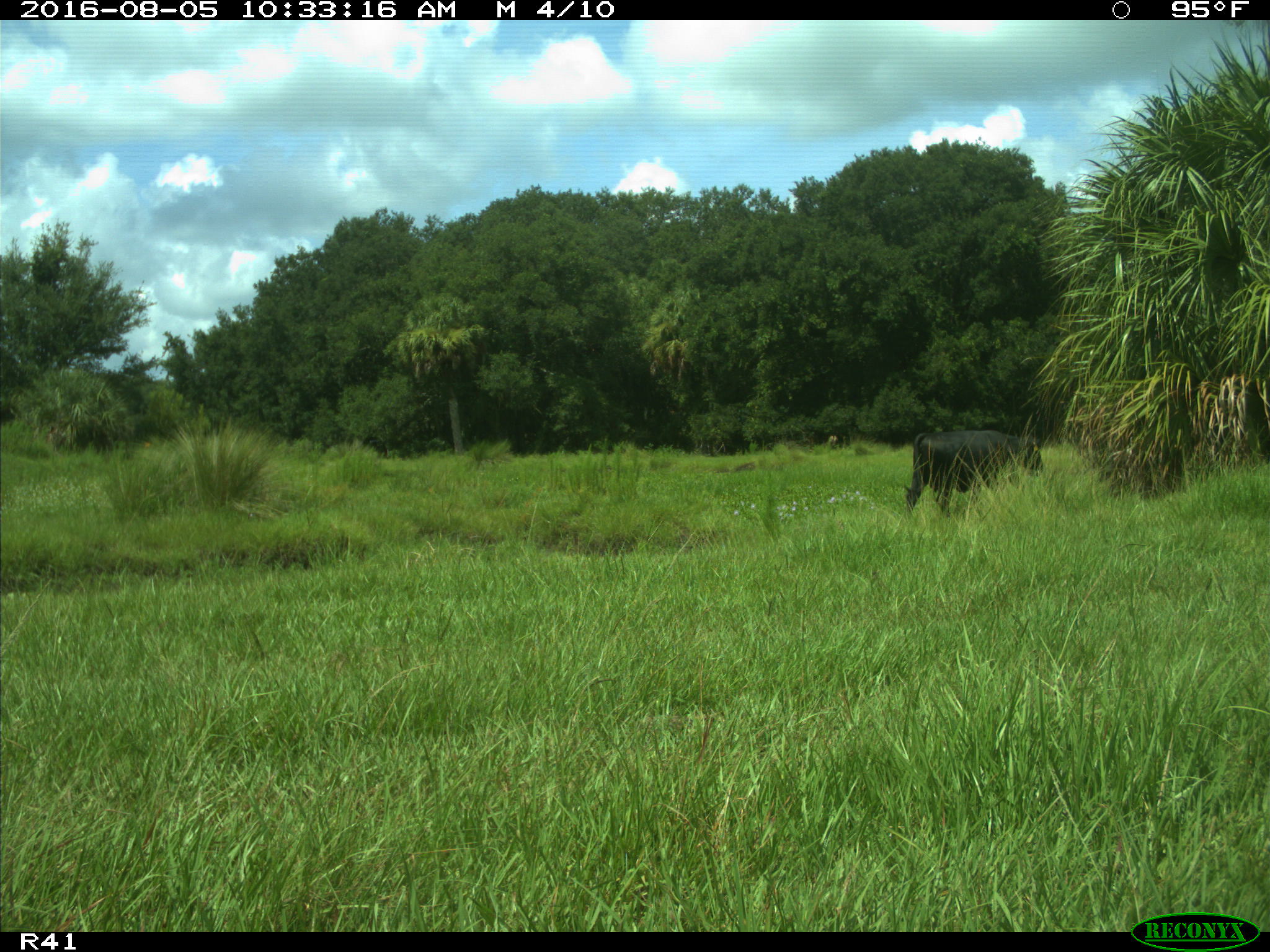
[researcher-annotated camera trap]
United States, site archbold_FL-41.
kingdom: Animalia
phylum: Chordata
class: Mammalia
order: Artiodactyla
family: Bovidae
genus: Bos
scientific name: Bos taurus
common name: domestic cow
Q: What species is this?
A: Bos taurus (domestic cow).